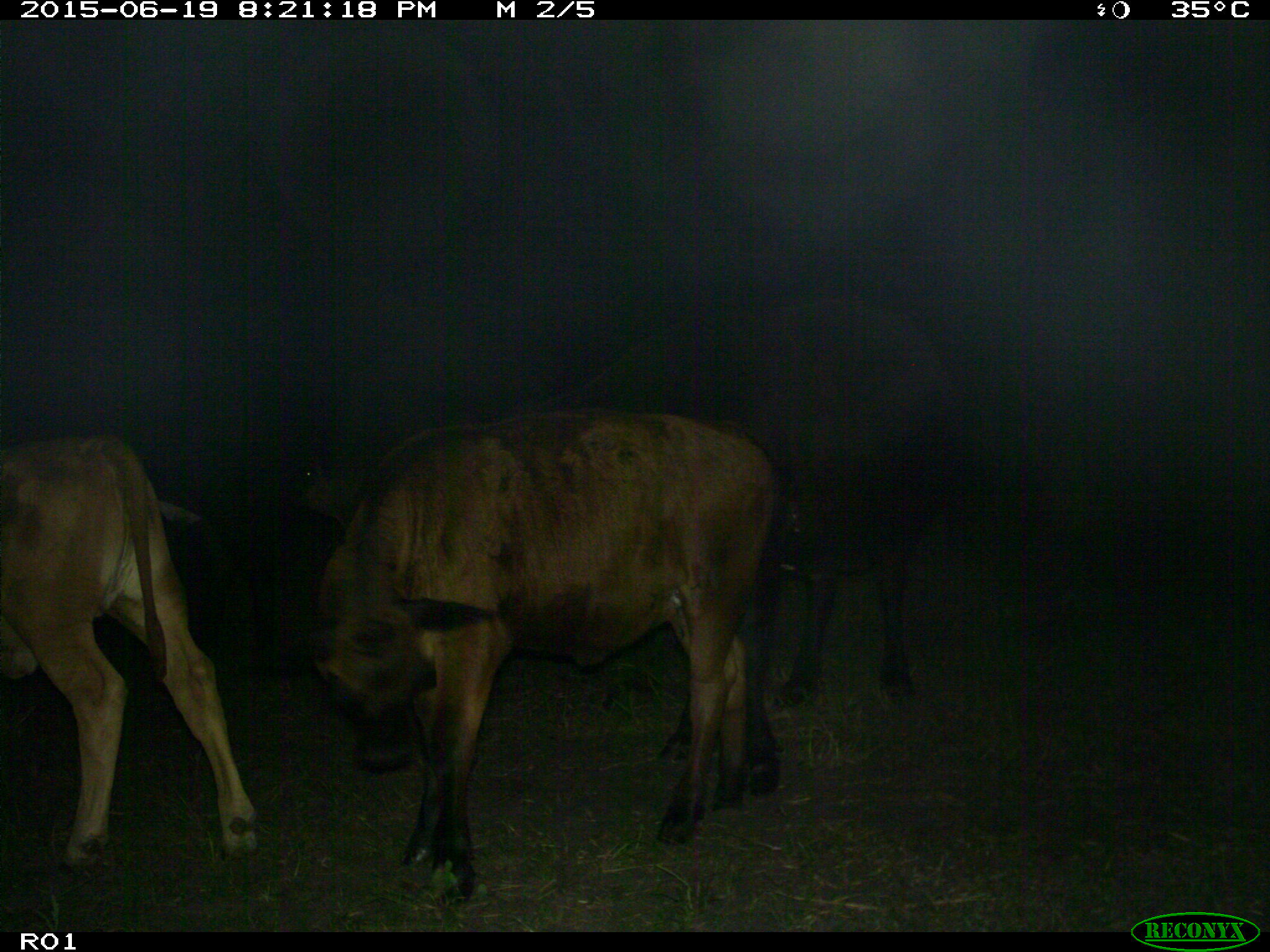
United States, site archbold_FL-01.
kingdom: Animalia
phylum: Chordata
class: Mammalia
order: Artiodactyla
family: Bovidae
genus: Bos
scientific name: Bos taurus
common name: domestic cow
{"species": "Bos taurus (domestic cow)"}